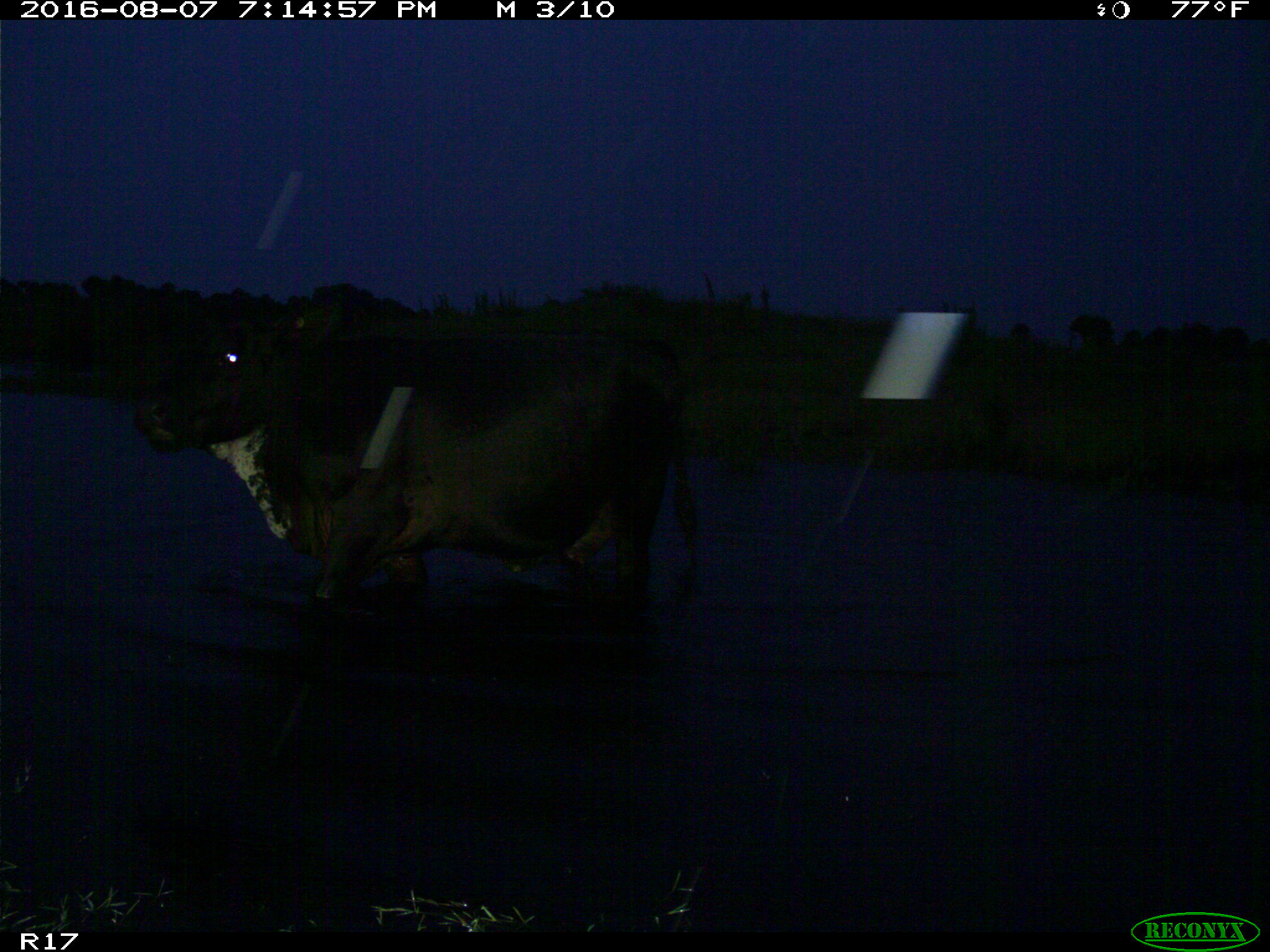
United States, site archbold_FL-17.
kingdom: Animalia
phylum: Chordata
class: Mammalia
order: Artiodactyla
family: Bovidae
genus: Bos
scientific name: Bos taurus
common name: domestic cow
Bos taurus (domestic cow).